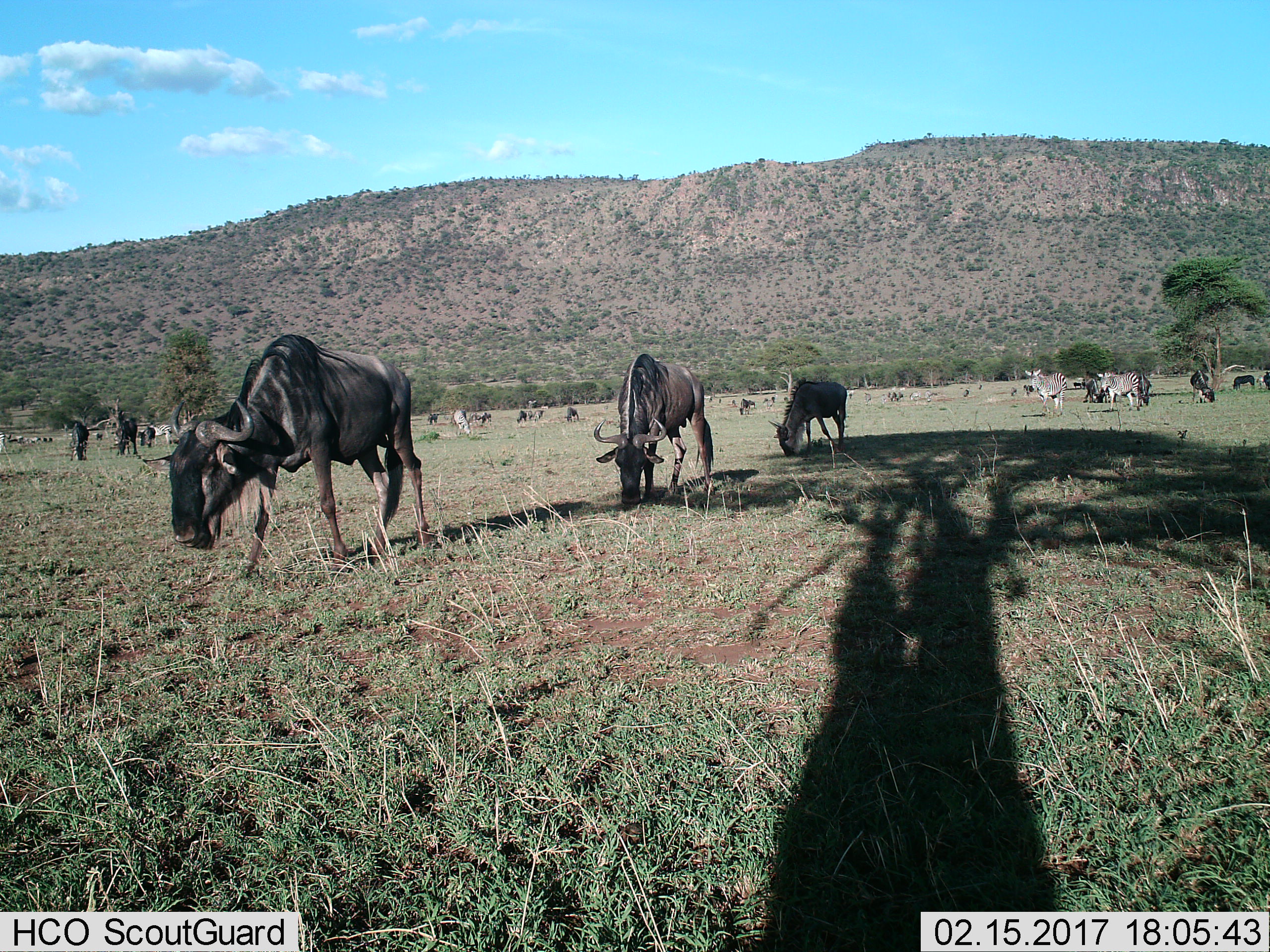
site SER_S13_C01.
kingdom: Animalia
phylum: Chordata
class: Mammalia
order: Artiodactyla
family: Bovidae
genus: Connochaetes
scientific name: Connochaetes taurinus taurinus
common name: blue wildebeest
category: wildebeestblue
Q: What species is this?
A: Wildebeestblue (blue wildebeest) (Connochaetes taurinus taurinus).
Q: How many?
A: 11-50.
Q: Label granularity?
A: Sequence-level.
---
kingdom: Animalia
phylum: Chordata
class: Mammalia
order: Perissodactyla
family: Equidae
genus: Equus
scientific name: Equus quagga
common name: plains zebra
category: zebraplains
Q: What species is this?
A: Zebraplains (plains zebra) (Equus quagga).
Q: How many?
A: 6.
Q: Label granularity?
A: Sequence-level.